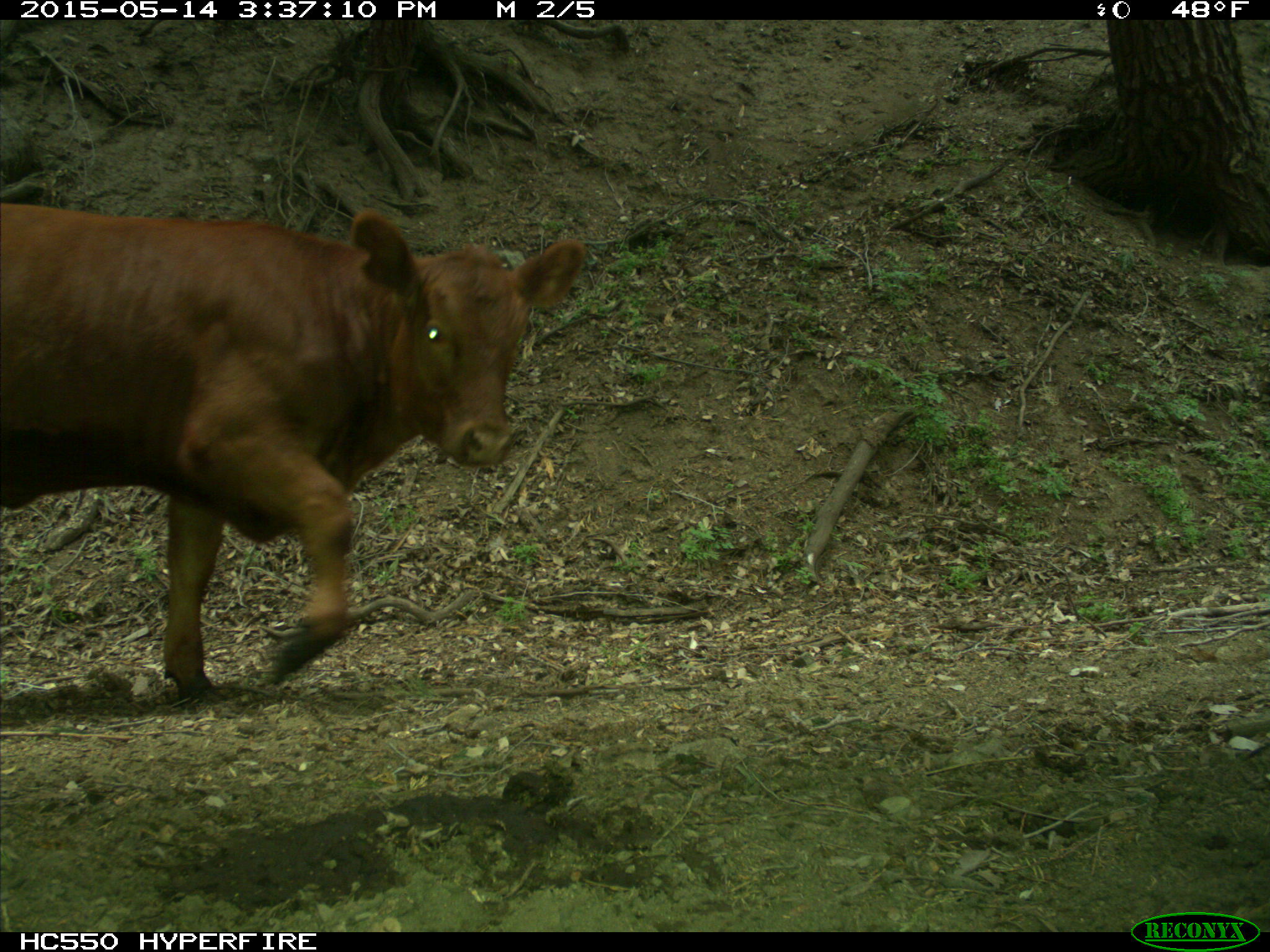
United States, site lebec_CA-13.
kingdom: Animalia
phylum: Chordata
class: Mammalia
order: Artiodactyla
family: Bovidae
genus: Bos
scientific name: Bos taurus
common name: domestic cow